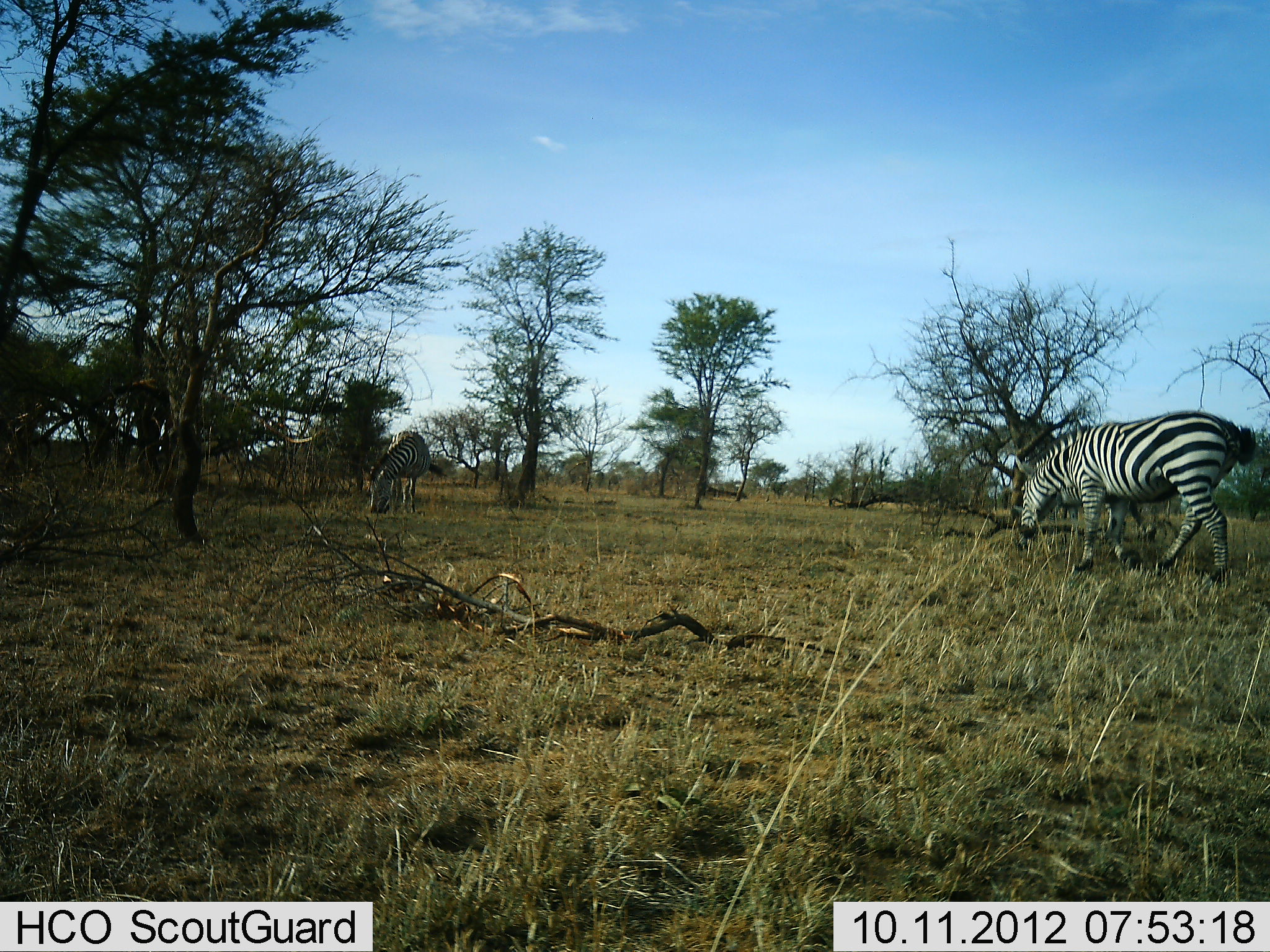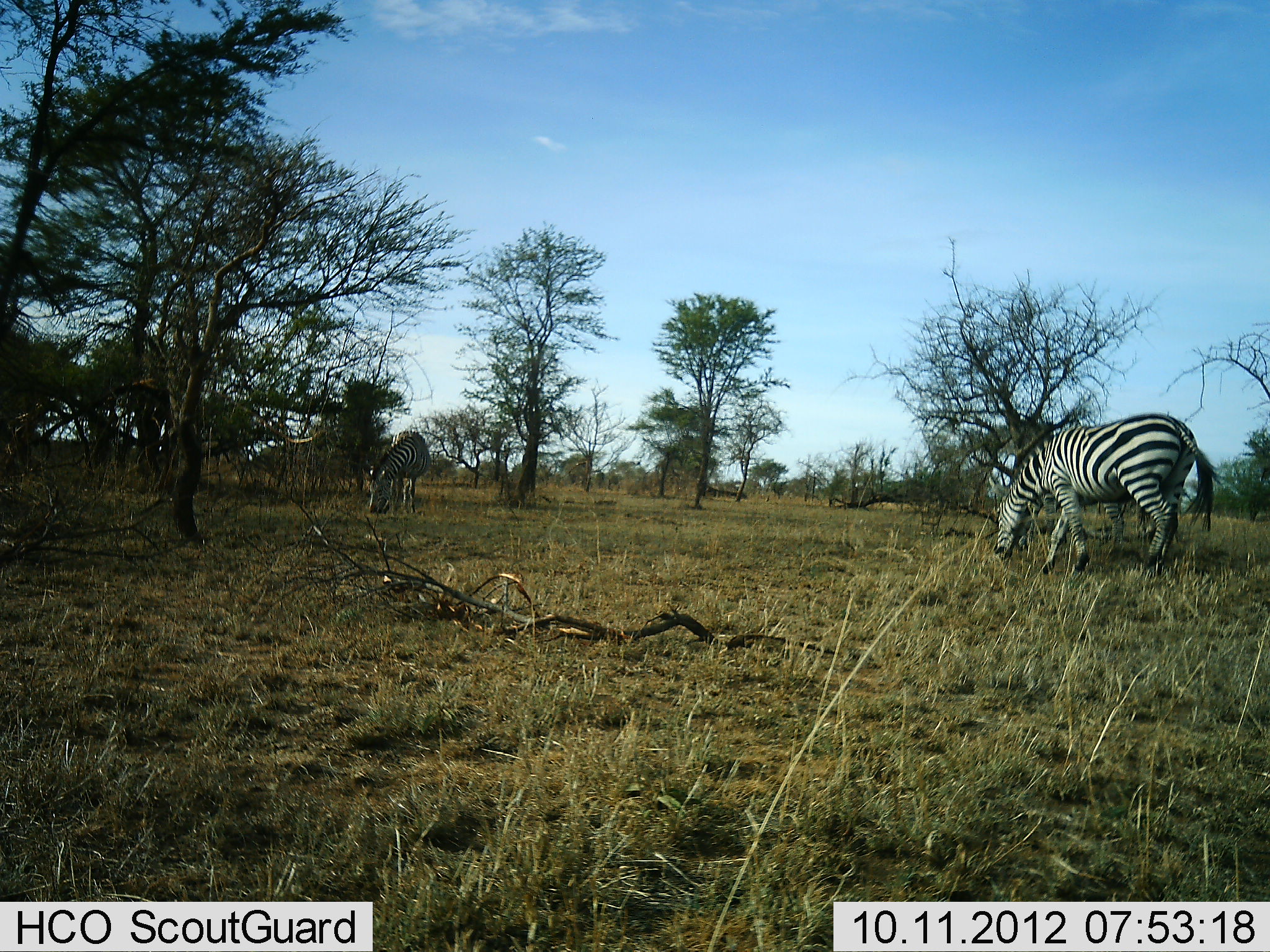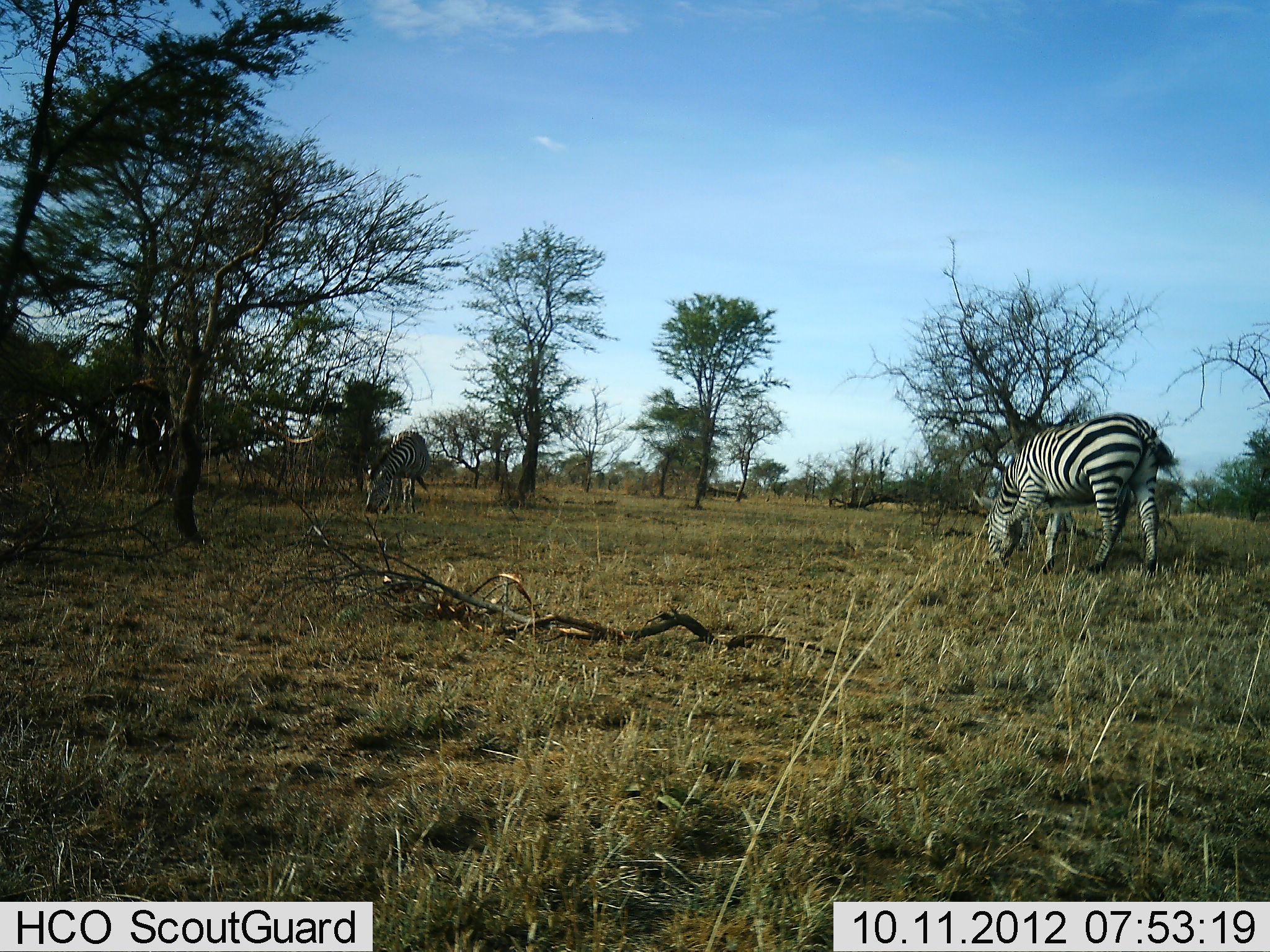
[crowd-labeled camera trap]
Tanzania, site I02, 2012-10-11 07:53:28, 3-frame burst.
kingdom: Animalia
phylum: Chordata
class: Mammalia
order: Perissodactyla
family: Equidae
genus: Equus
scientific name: Equus quagga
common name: plains zebra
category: zebra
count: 2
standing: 40%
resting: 0%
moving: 60%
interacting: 0%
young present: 0%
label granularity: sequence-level